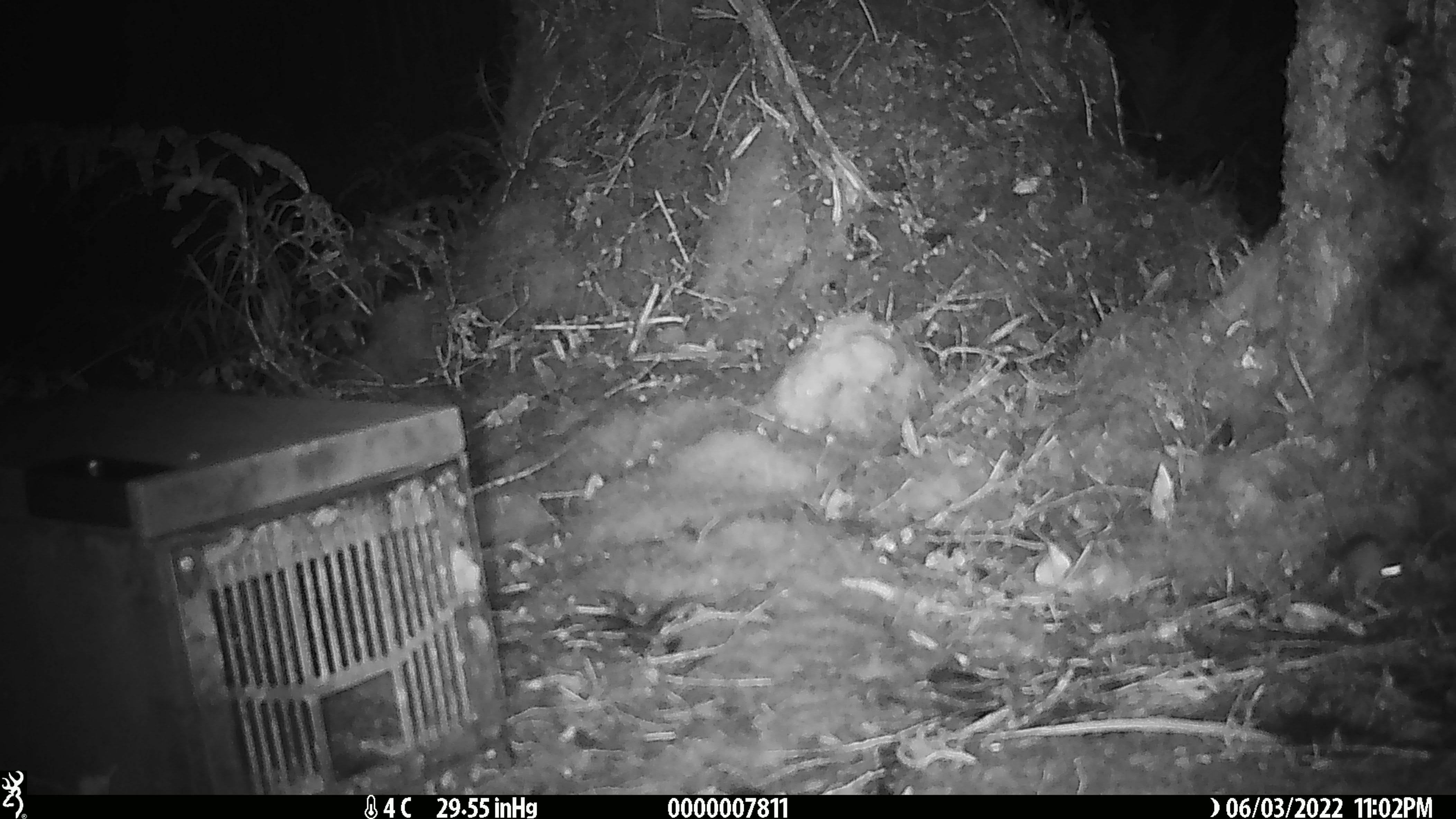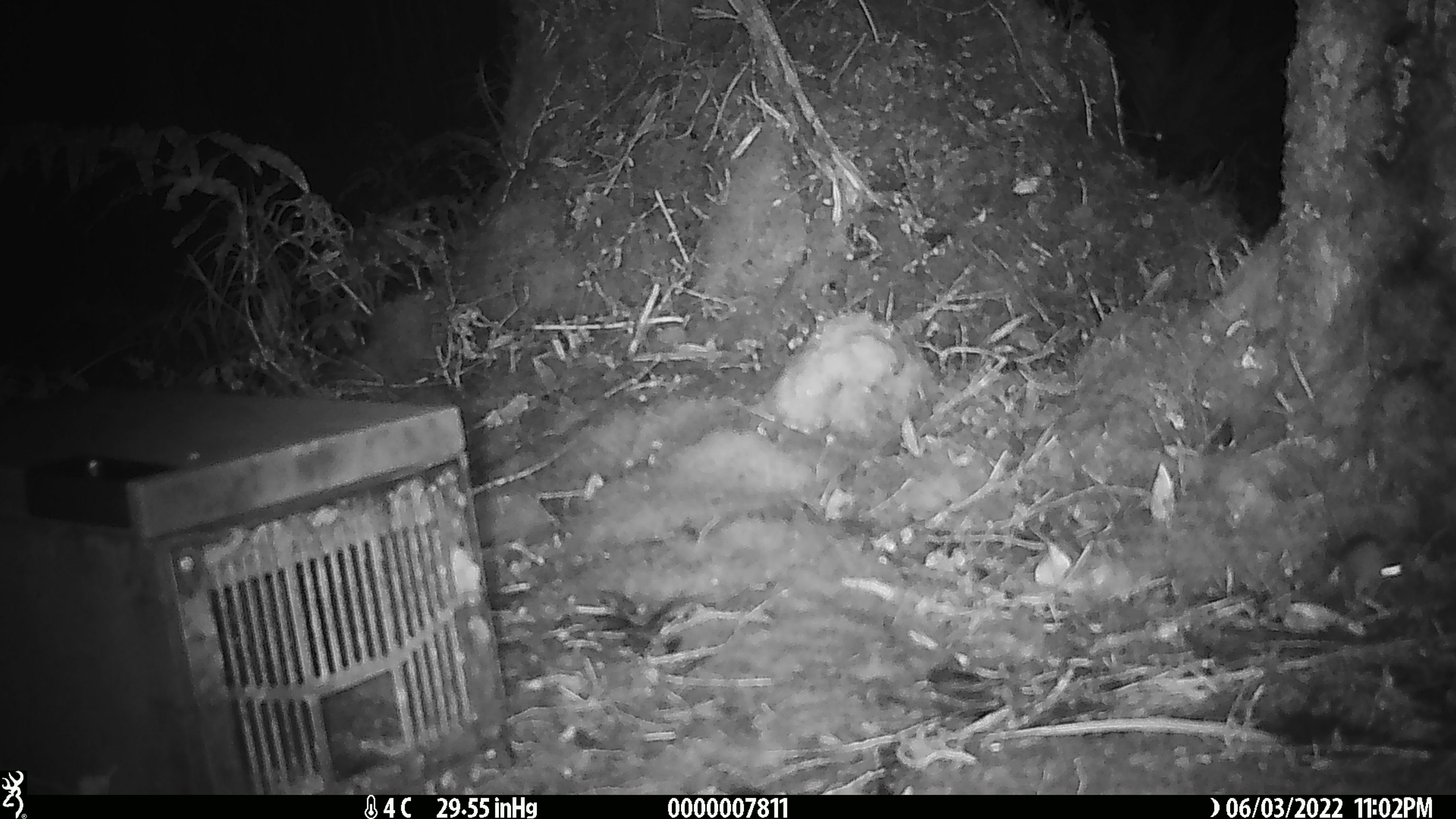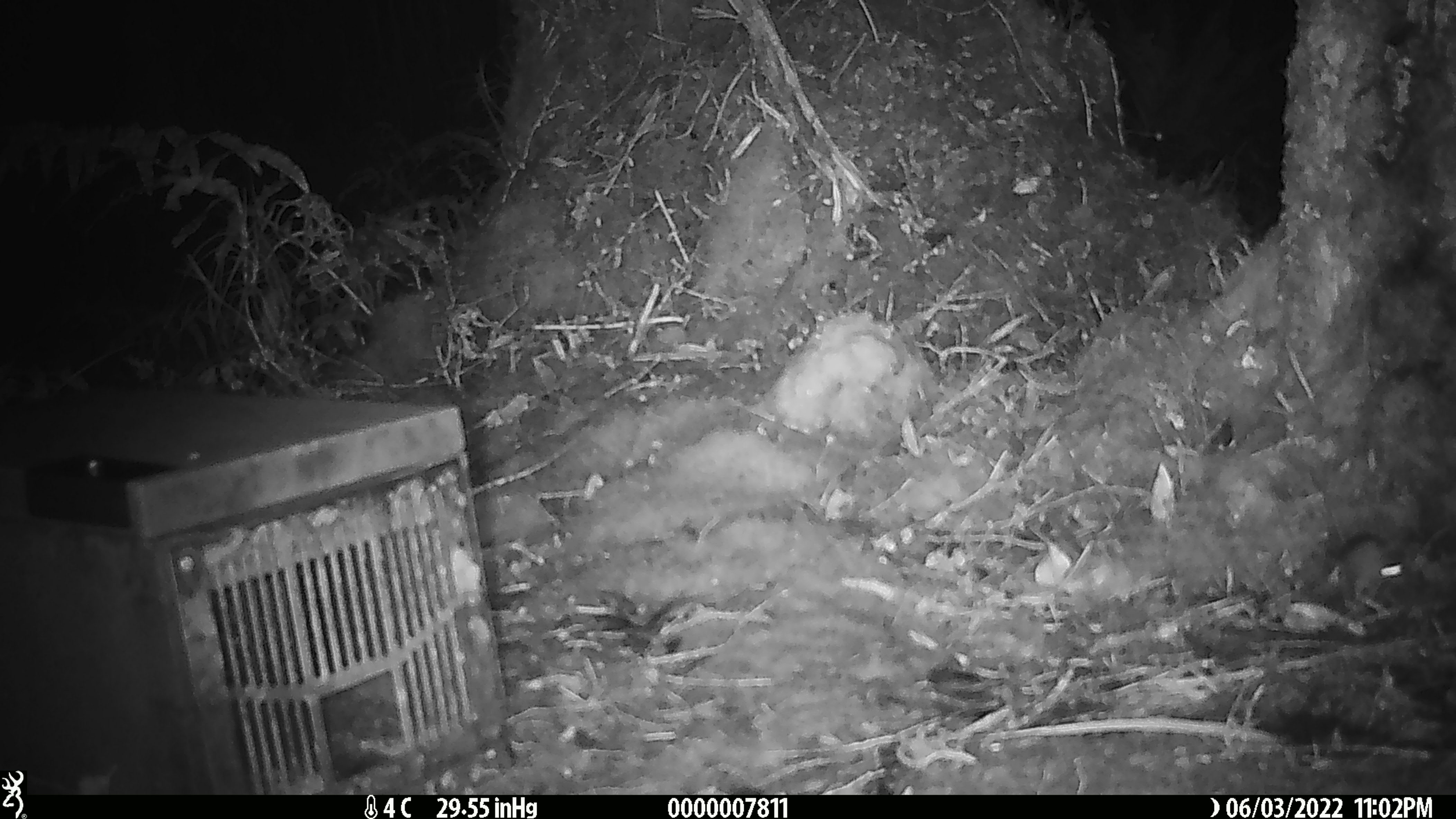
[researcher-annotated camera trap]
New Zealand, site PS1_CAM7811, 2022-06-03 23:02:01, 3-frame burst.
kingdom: Animalia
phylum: Chordata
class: Mammalia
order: Rodentia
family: Muridae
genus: Mus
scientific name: Mus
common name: mouse